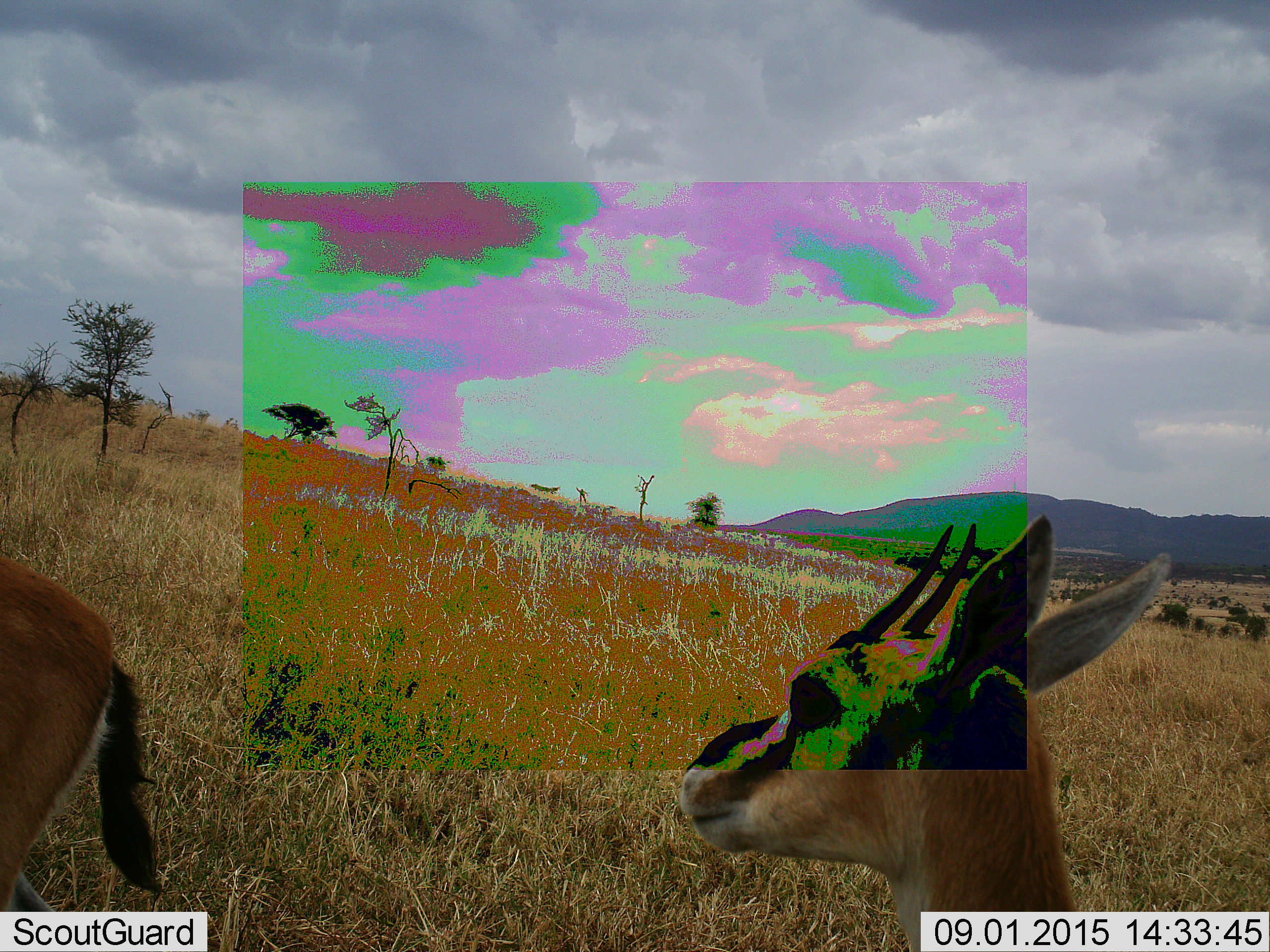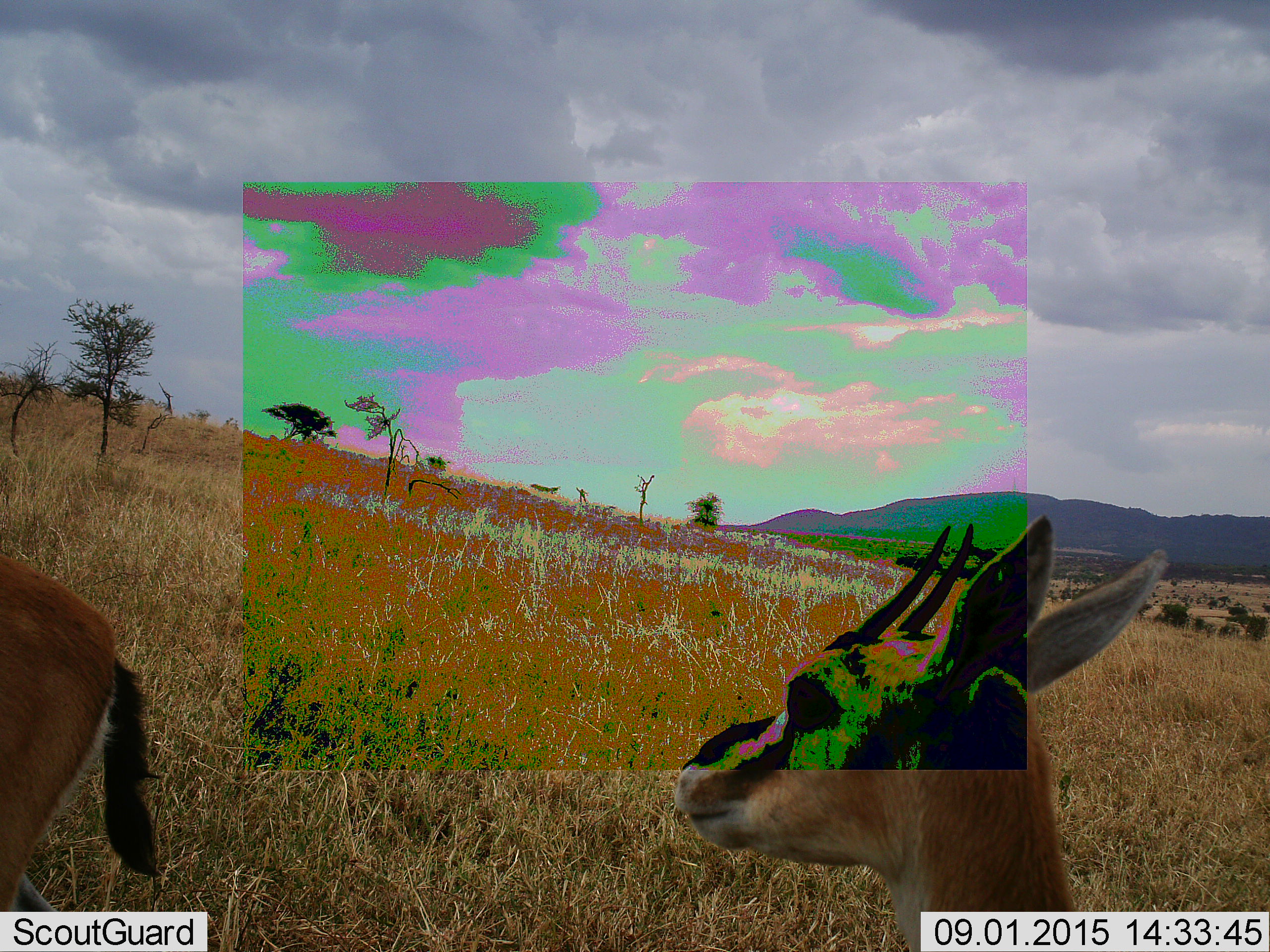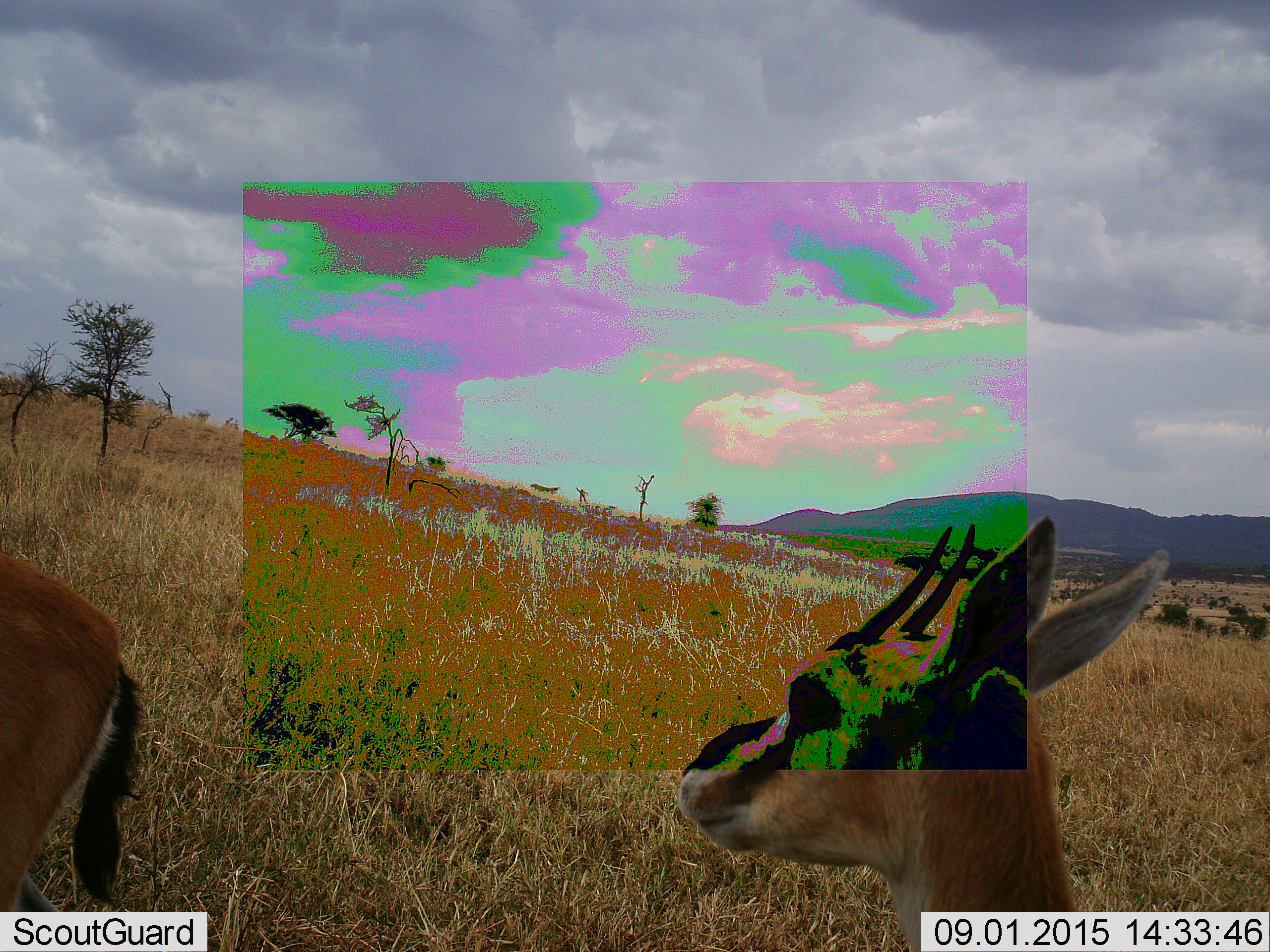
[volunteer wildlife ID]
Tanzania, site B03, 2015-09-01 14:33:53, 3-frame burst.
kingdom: Animalia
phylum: Chordata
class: Mammalia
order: Artiodactyla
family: Bovidae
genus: Eudorcas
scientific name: Eudorcas thomsonii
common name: thomson's gazelle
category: gazellethomsons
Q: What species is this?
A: Gazellethomsons (thomson's gazelle) (Eudorcas thomsonii).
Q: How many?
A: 2.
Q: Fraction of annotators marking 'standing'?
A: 88%.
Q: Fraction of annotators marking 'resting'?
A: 0%.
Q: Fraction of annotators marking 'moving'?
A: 6%.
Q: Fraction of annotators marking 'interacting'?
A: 0%.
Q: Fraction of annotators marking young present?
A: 0%.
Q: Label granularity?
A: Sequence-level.